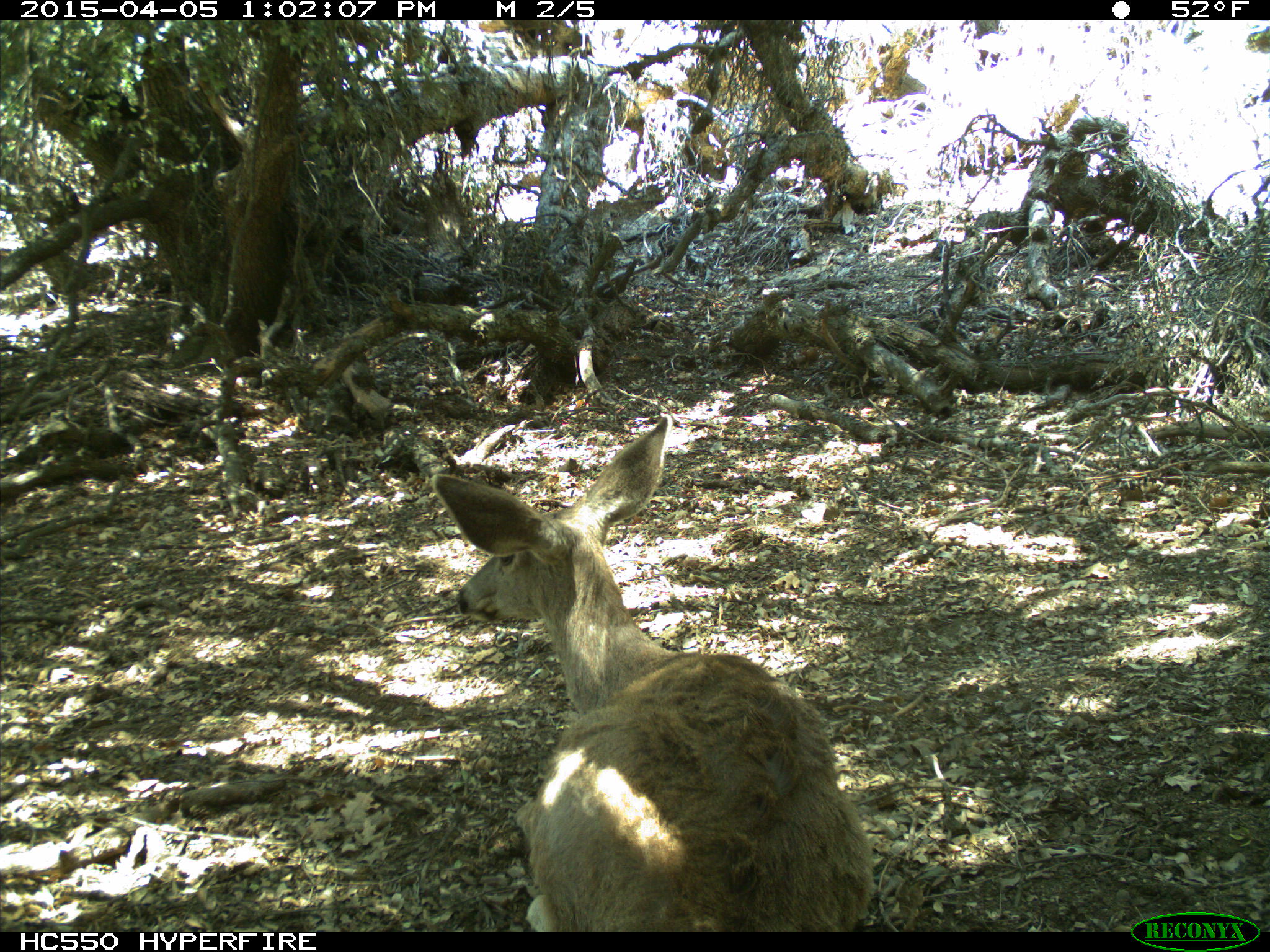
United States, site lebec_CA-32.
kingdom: Animalia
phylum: Chordata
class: Mammalia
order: Artiodactyla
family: Cervidae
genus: Odocoileus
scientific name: Odocoileus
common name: deer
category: unidentified deer